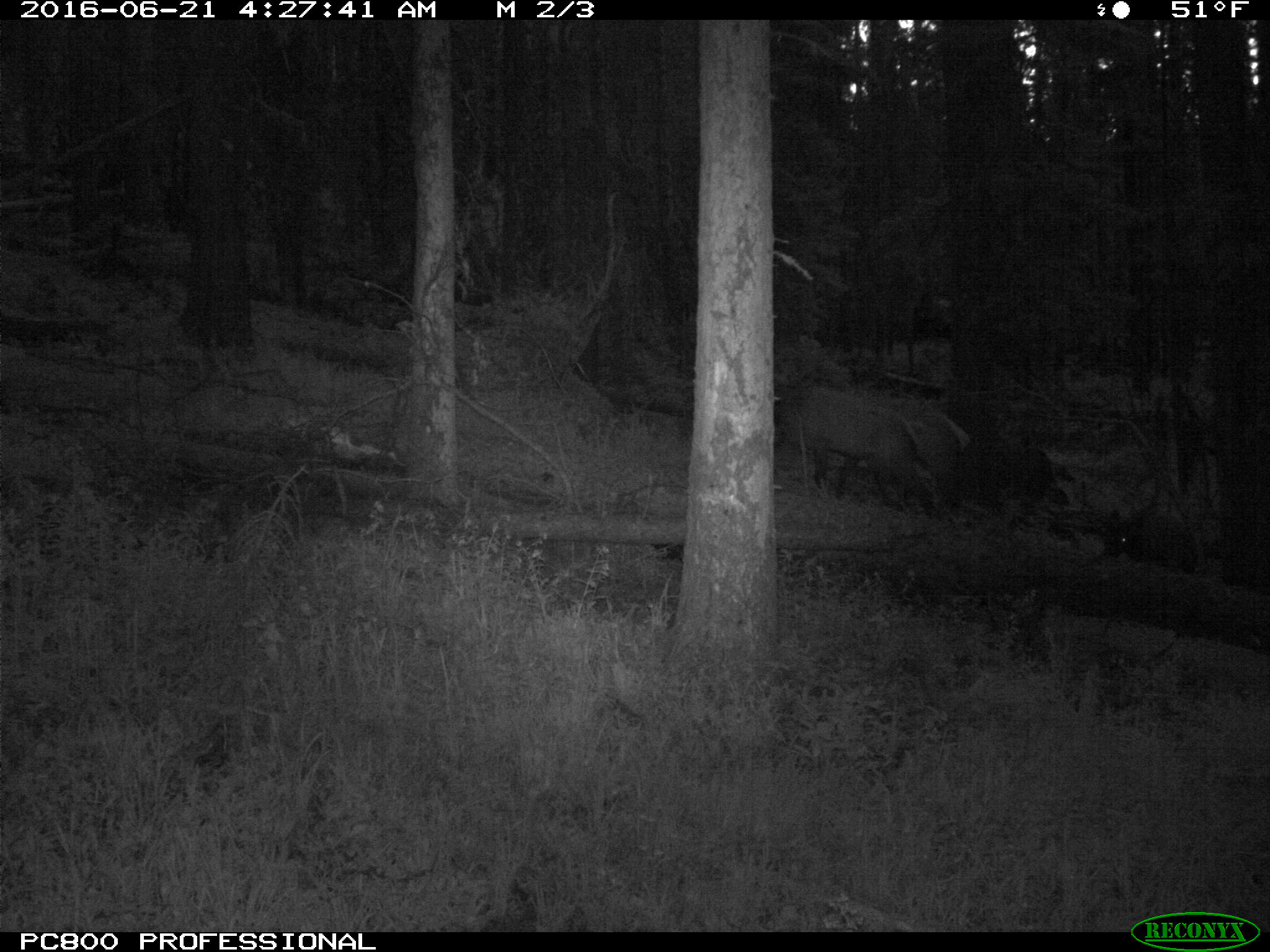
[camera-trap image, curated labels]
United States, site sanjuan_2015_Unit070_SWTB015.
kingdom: Animalia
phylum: Chordata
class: Mammalia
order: Artiodactyla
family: Cervidae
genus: Cervus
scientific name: Cervus elaphus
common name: red deer